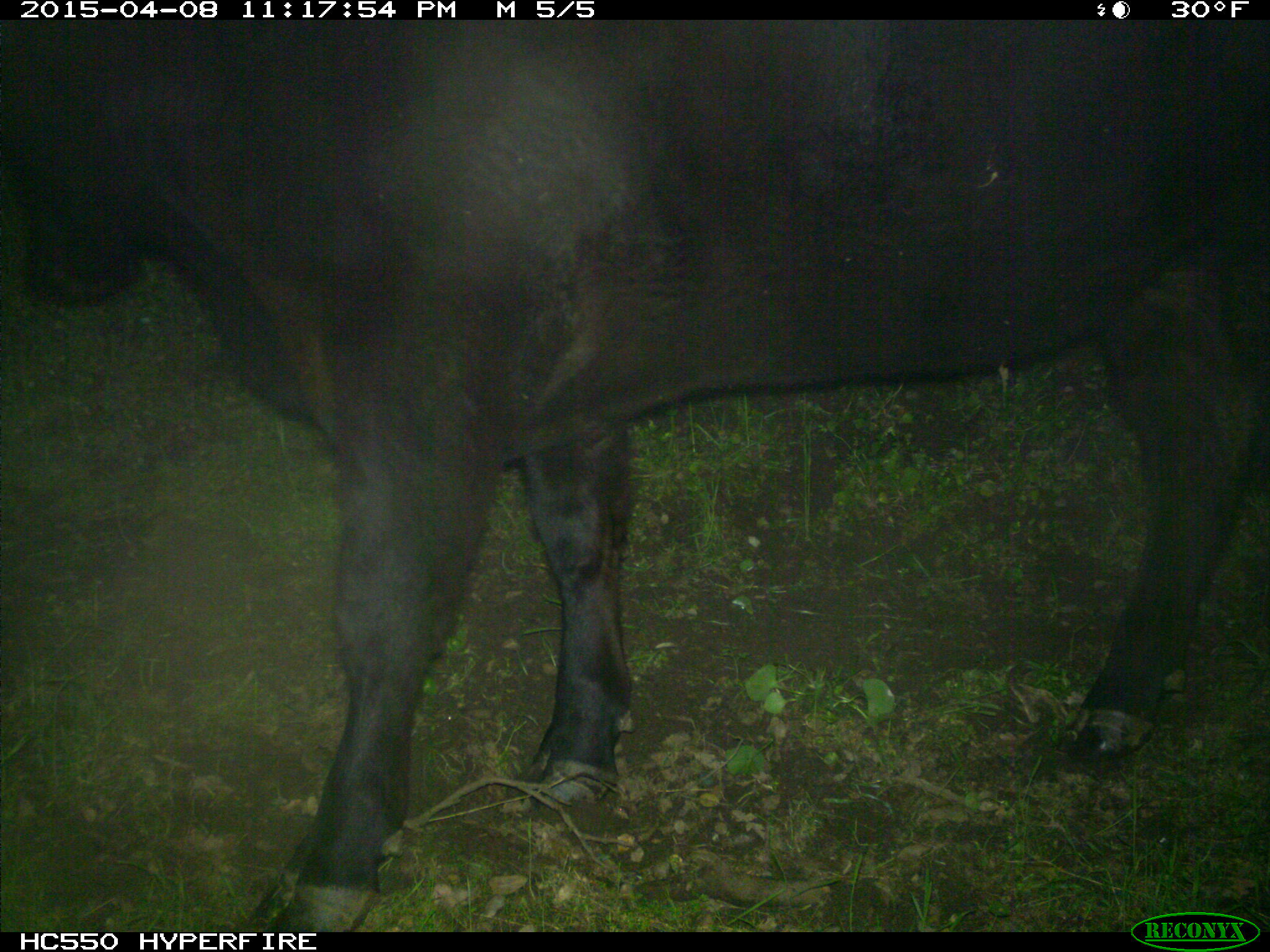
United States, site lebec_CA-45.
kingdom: Animalia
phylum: Chordata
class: Mammalia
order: Artiodactyla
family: Bovidae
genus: Bos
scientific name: Bos taurus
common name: domestic cow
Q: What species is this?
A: Bos taurus (domestic cow).